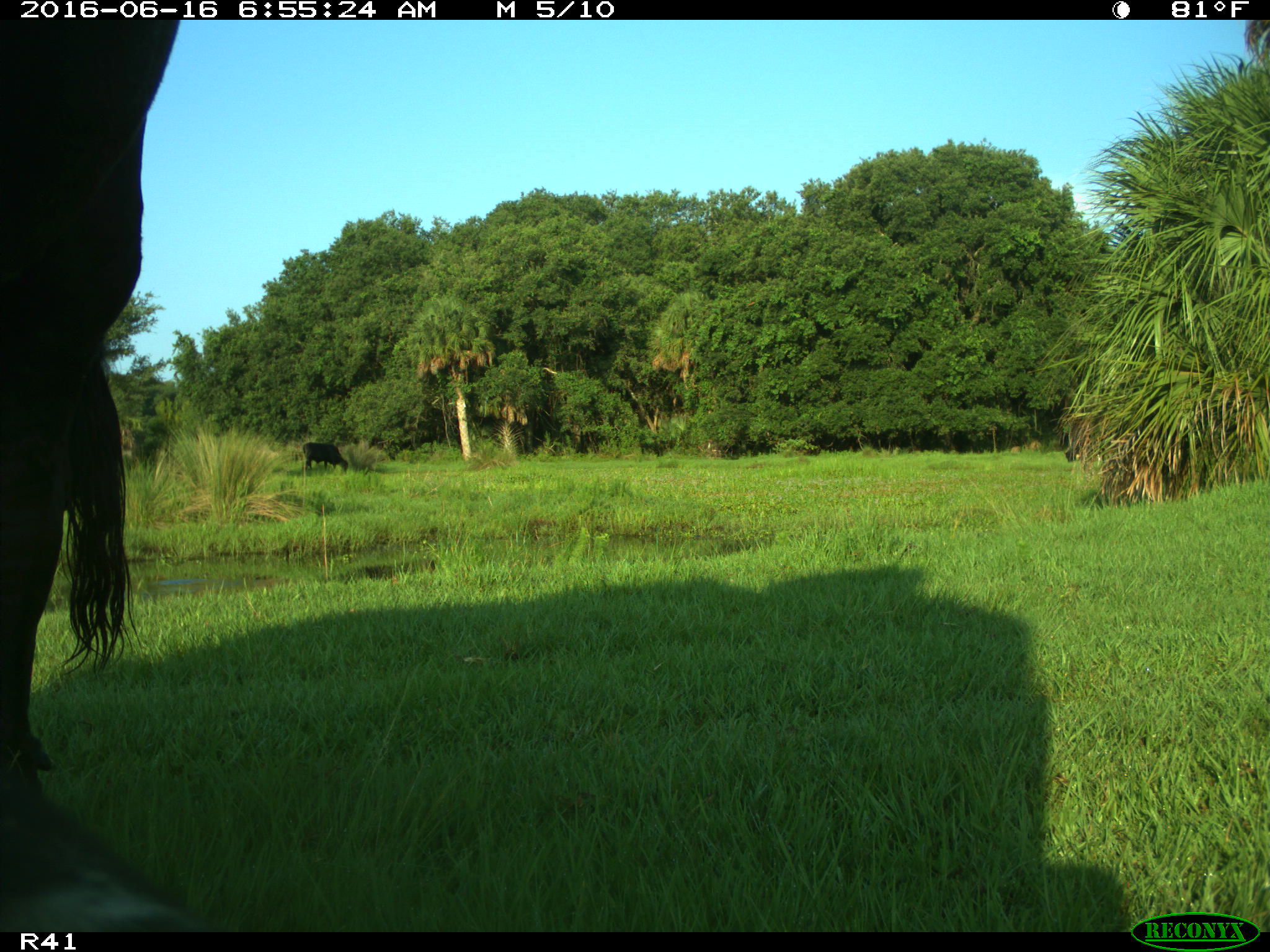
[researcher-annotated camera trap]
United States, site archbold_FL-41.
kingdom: Animalia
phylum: Chordata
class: Mammalia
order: Artiodactyla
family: Bovidae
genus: Bos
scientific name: Bos taurus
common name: domestic cow